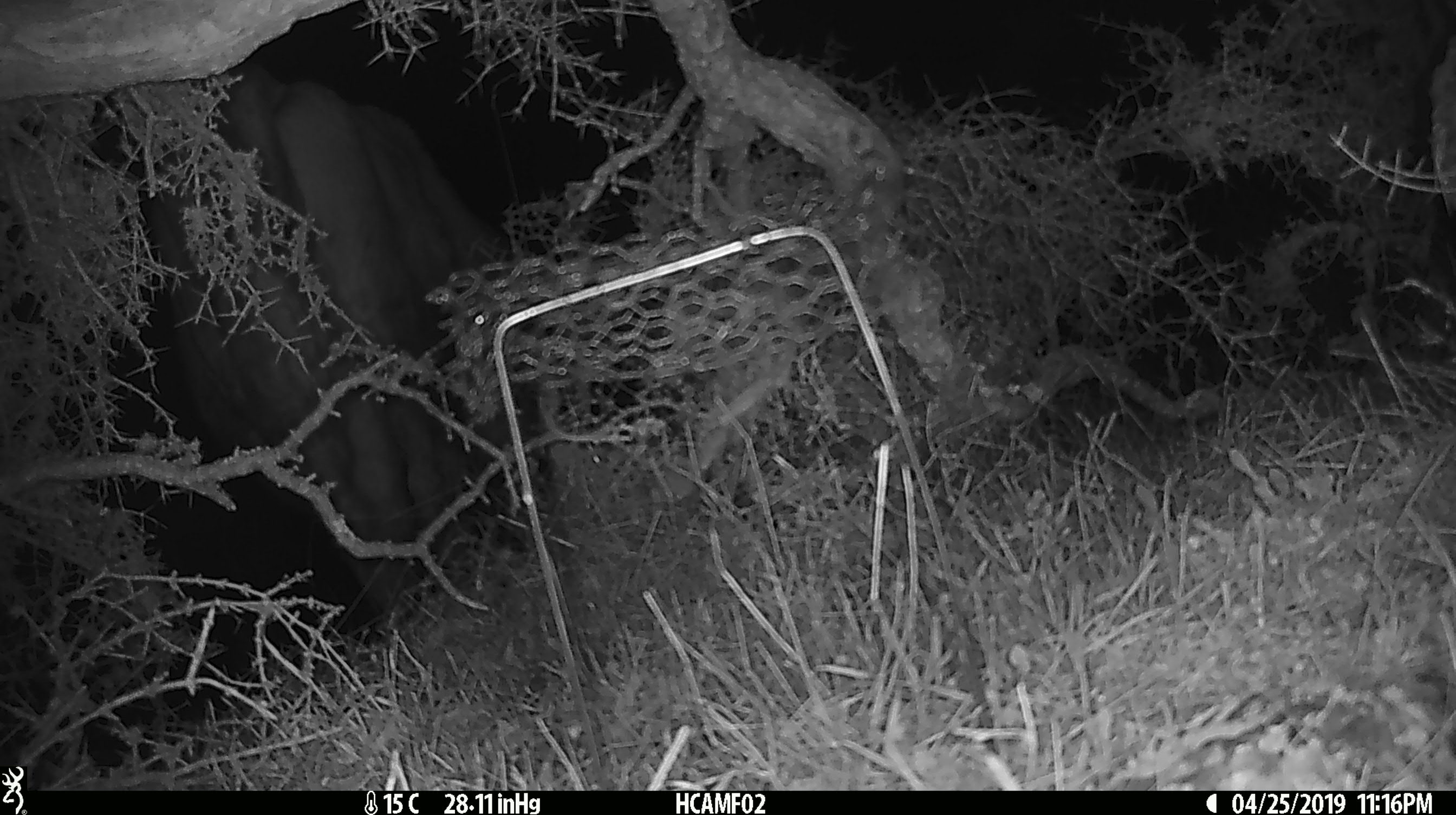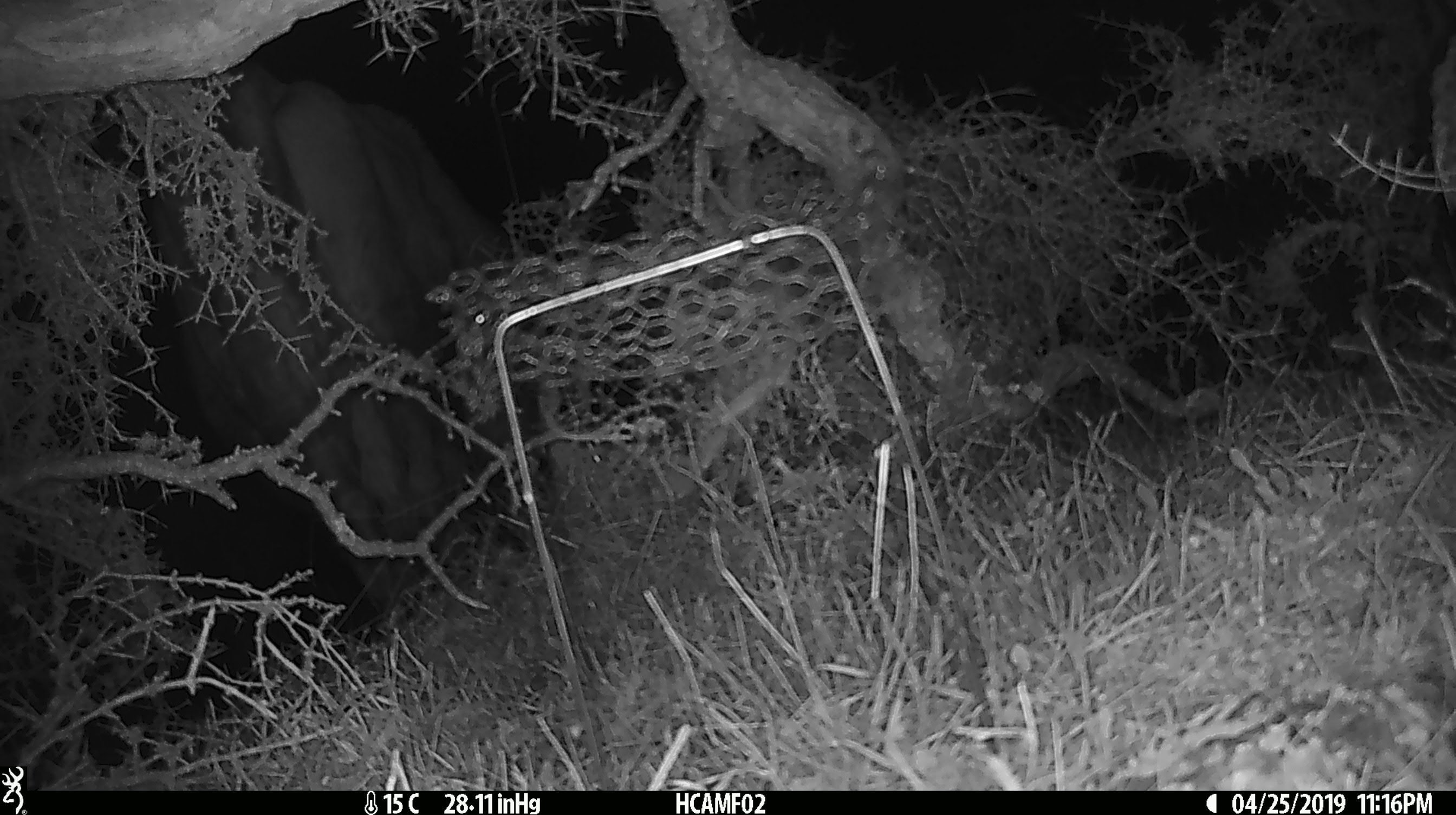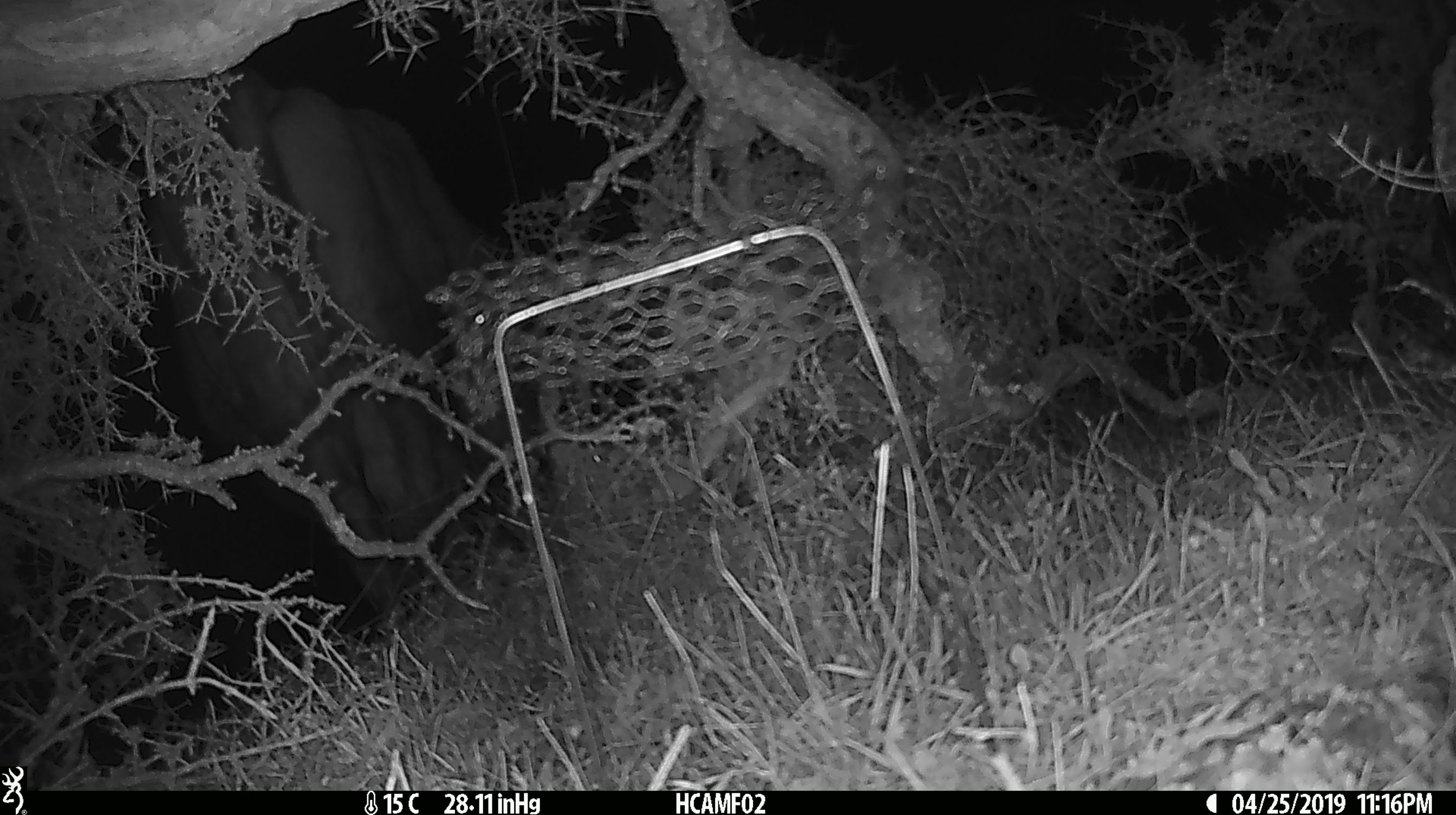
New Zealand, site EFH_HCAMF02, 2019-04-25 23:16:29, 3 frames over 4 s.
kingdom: Animalia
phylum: Chordata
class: Mammalia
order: Artiodactyla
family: Bovidae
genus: Bos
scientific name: Bos taurus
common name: domestic cow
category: cow